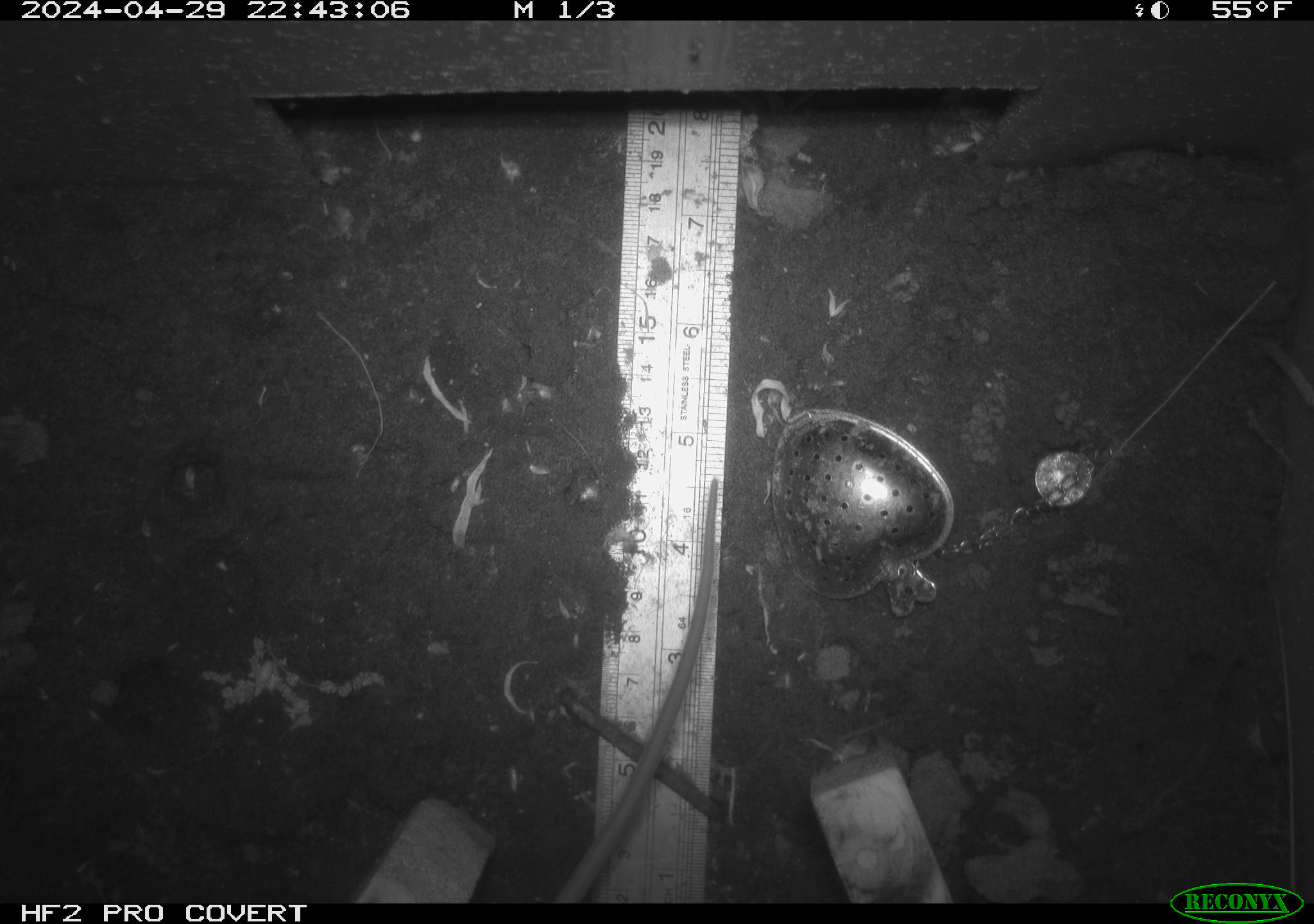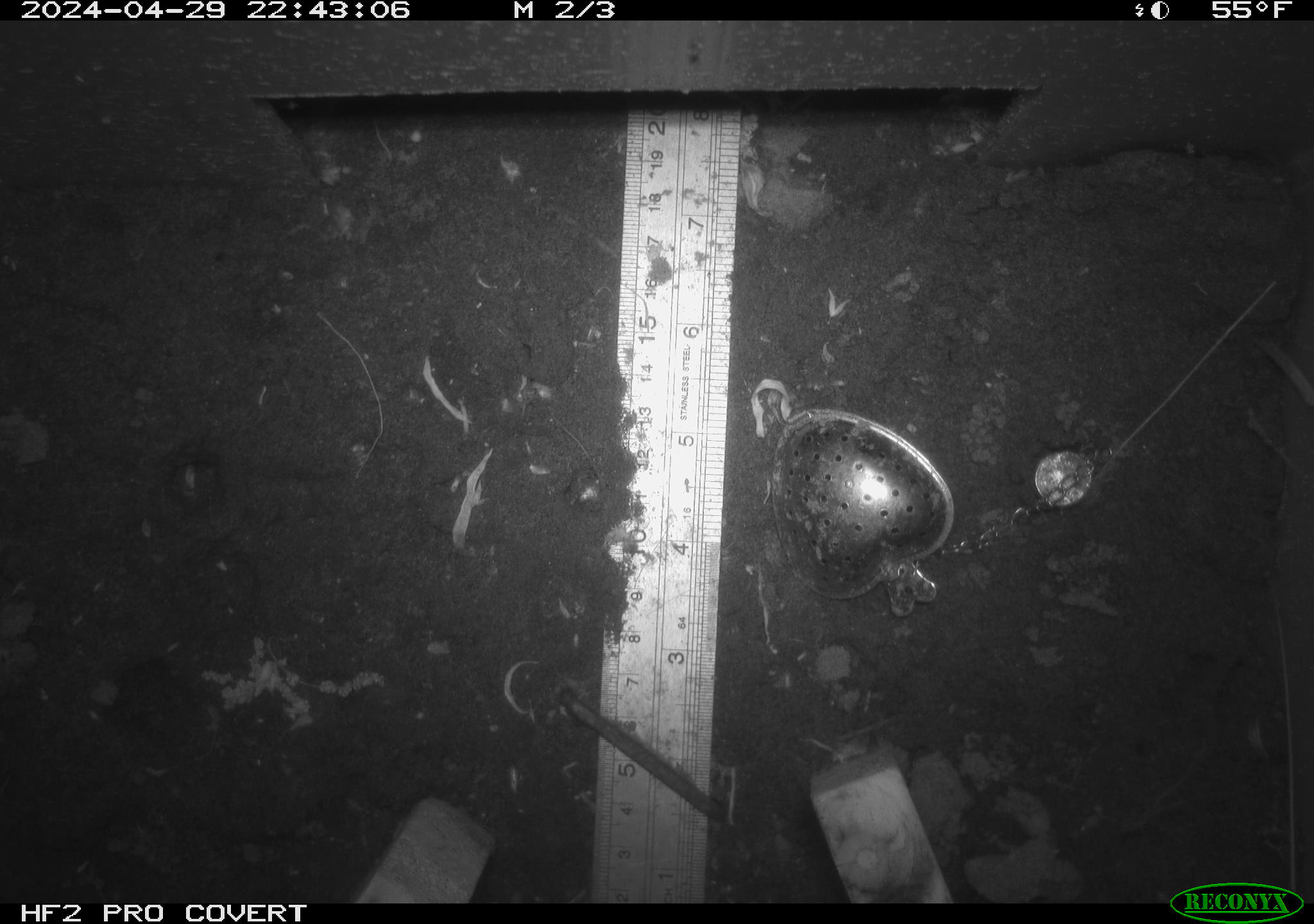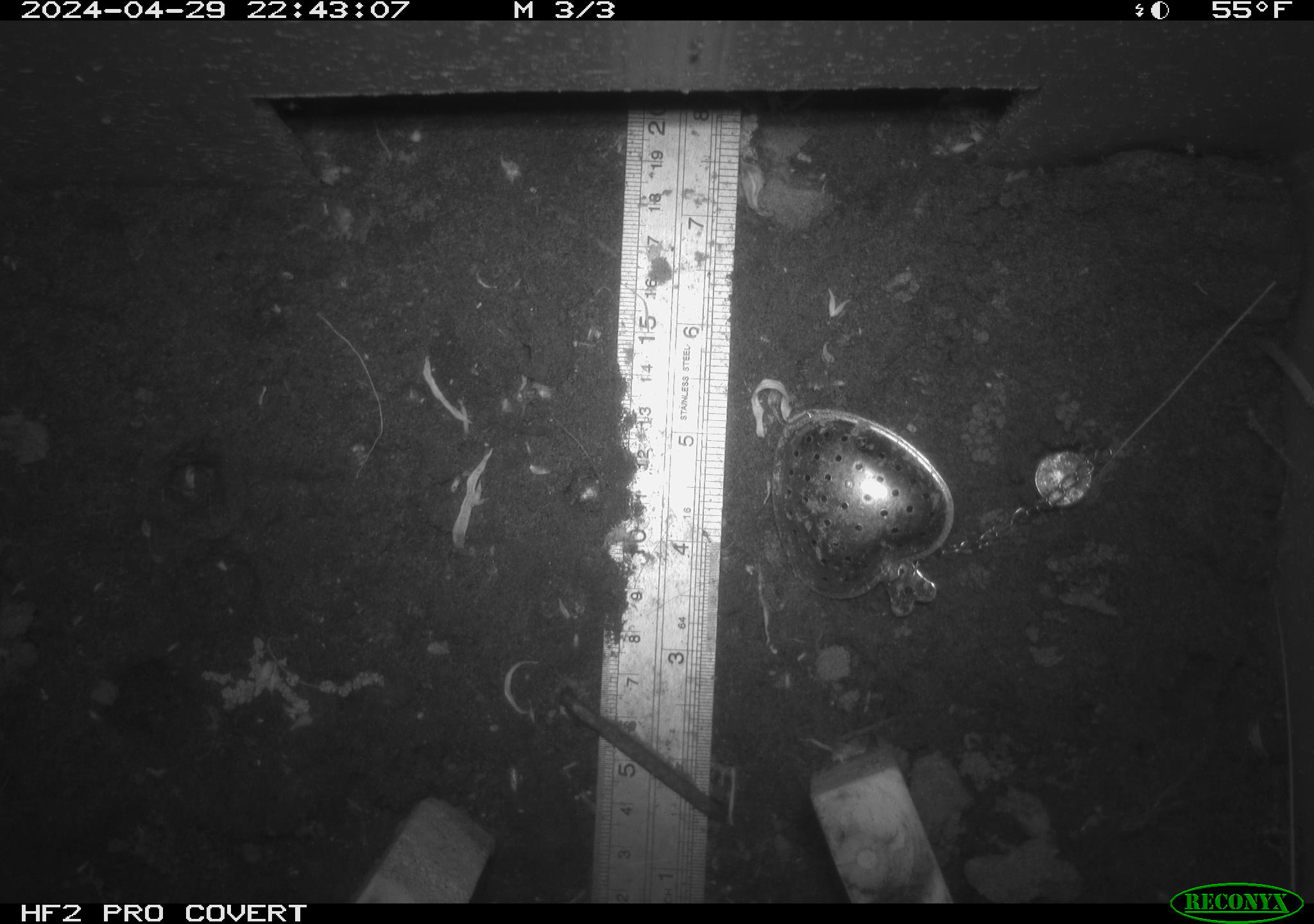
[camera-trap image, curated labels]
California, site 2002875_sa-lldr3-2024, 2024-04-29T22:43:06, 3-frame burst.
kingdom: Animalia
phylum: Chordata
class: Mammalia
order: Rodentia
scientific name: Rodentia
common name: rodent